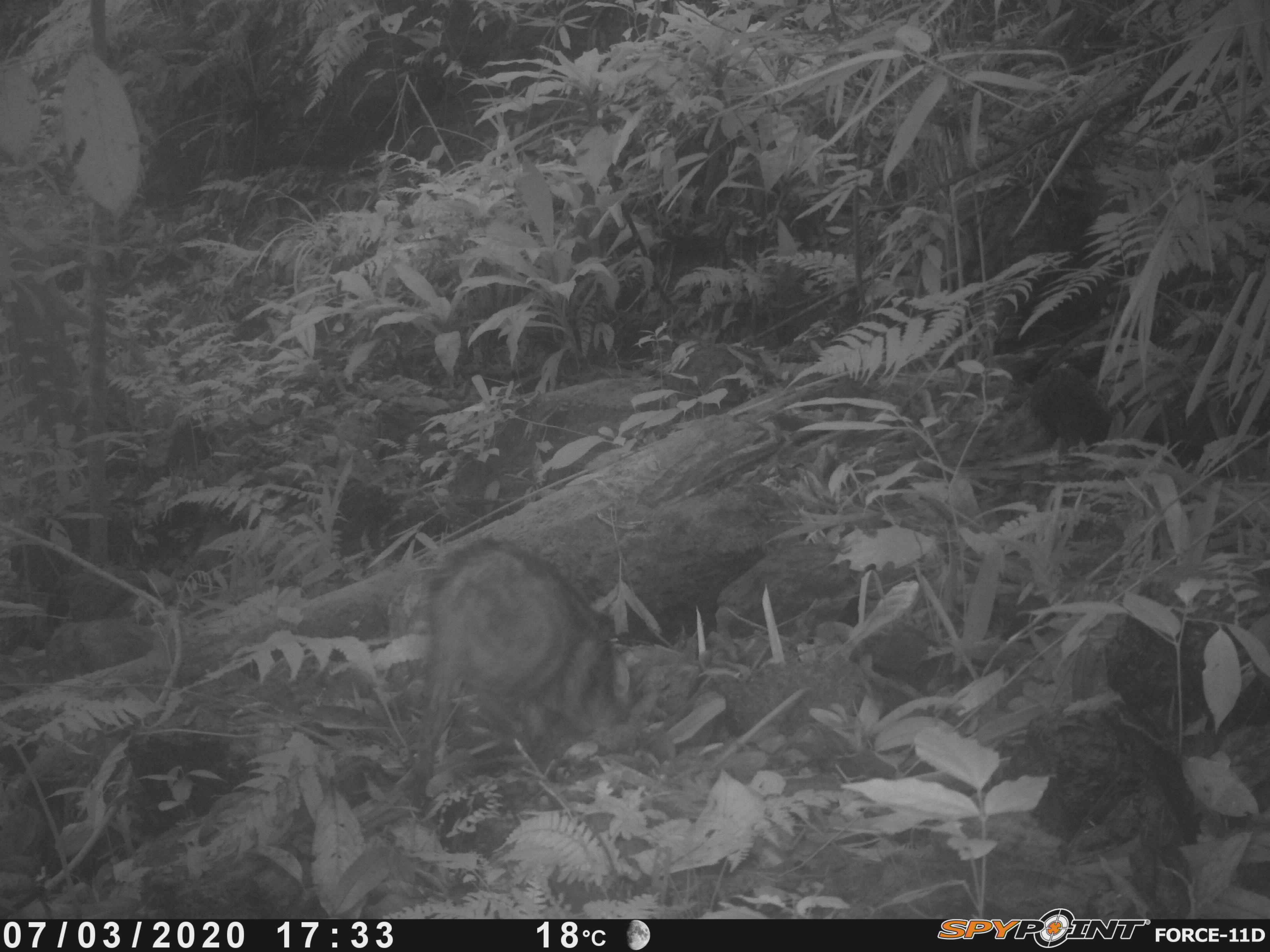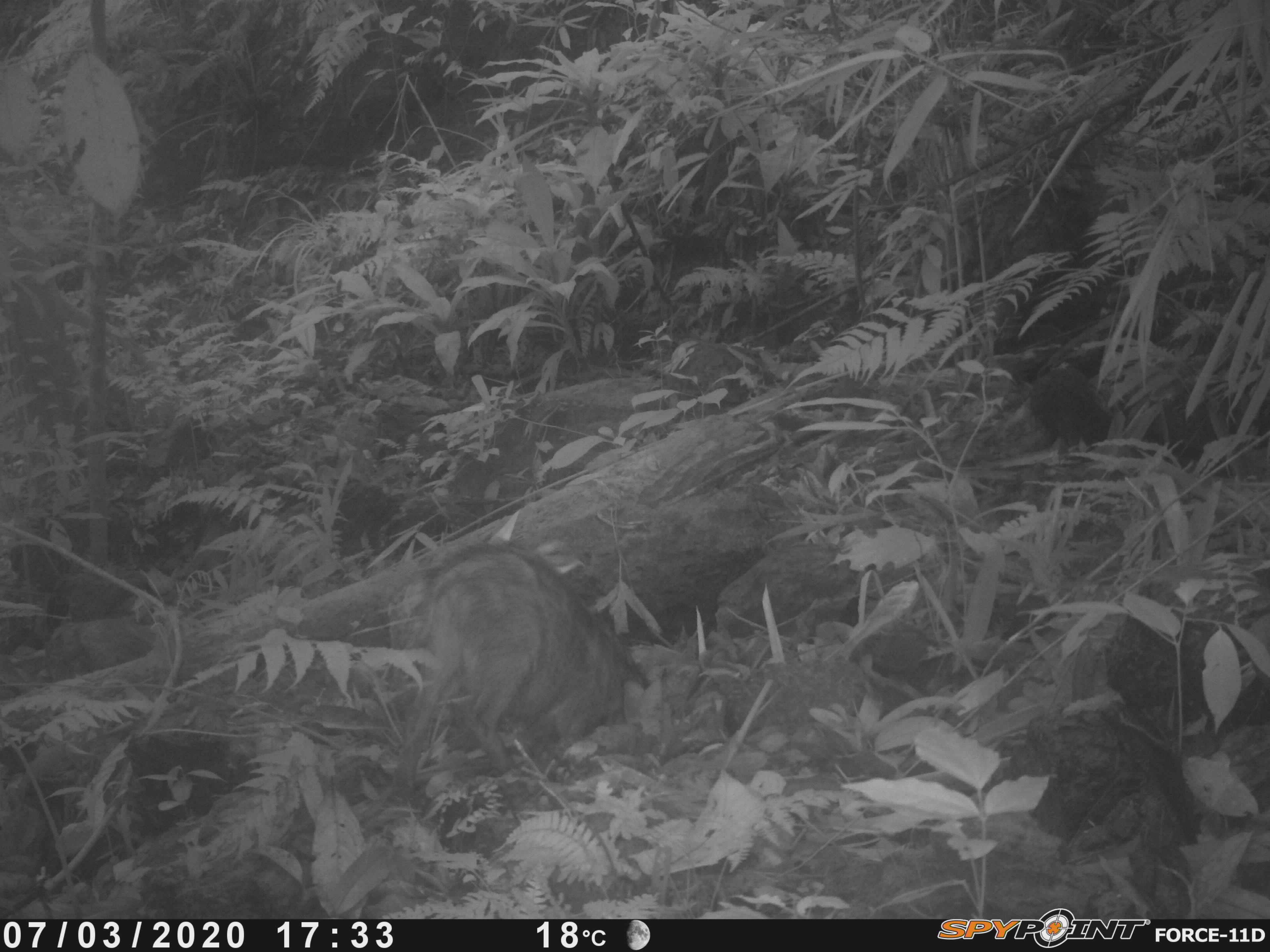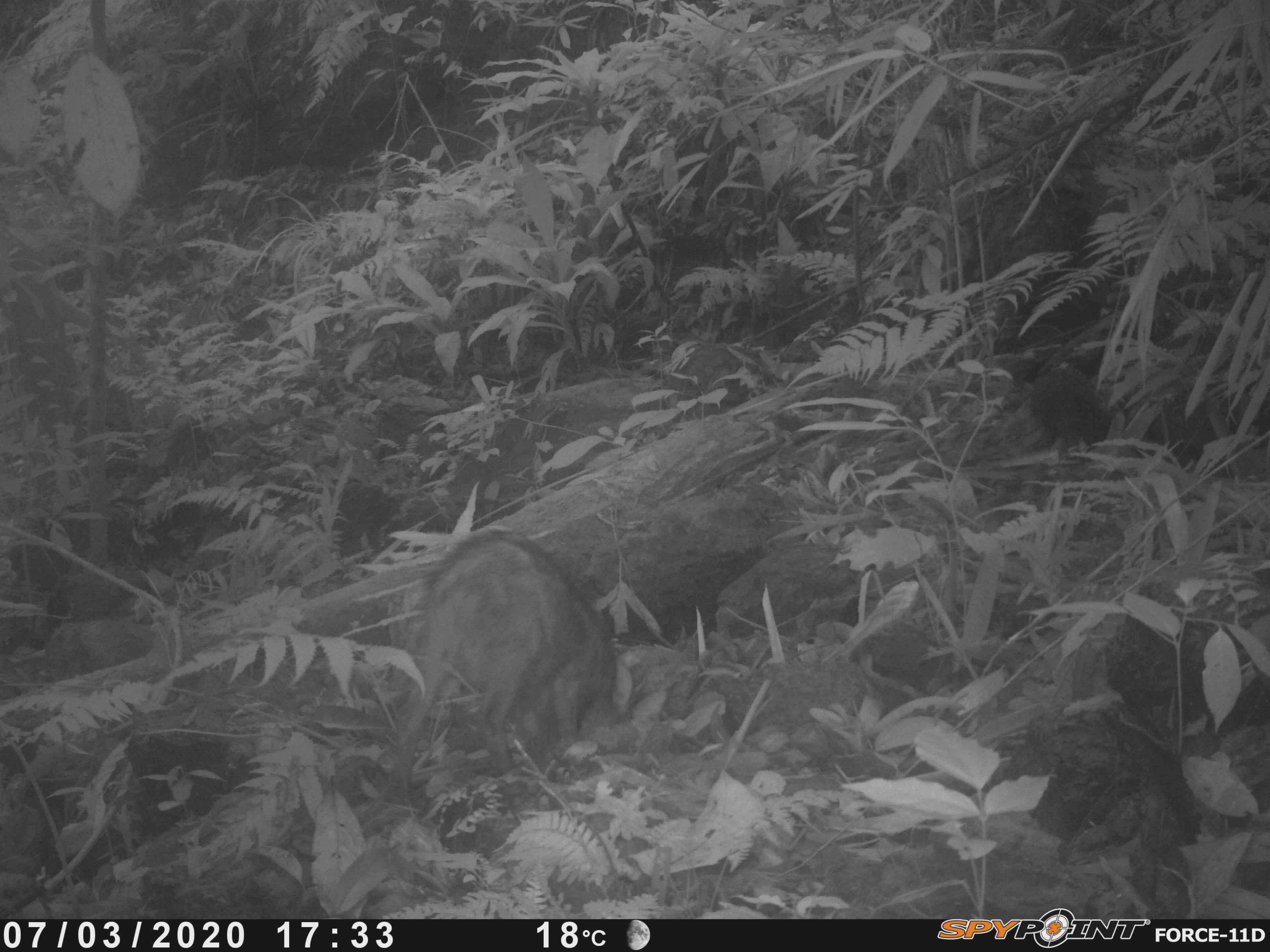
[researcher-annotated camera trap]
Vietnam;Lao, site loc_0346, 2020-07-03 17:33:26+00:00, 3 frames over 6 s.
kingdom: Animalia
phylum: Chordata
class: Mammalia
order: Artiodactyla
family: Suidae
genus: Sus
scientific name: Sus scrofa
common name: eurasian wild pig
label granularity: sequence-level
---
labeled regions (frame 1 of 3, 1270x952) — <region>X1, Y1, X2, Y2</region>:
eurasian wild pig: <region>409, 534, 618, 807</region>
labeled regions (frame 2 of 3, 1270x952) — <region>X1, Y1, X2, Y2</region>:
eurasian wild pig: <region>391, 536, 648, 789</region>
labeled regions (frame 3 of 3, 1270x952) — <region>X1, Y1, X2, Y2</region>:
eurasian wild pig: <region>394, 525, 617, 791</region>